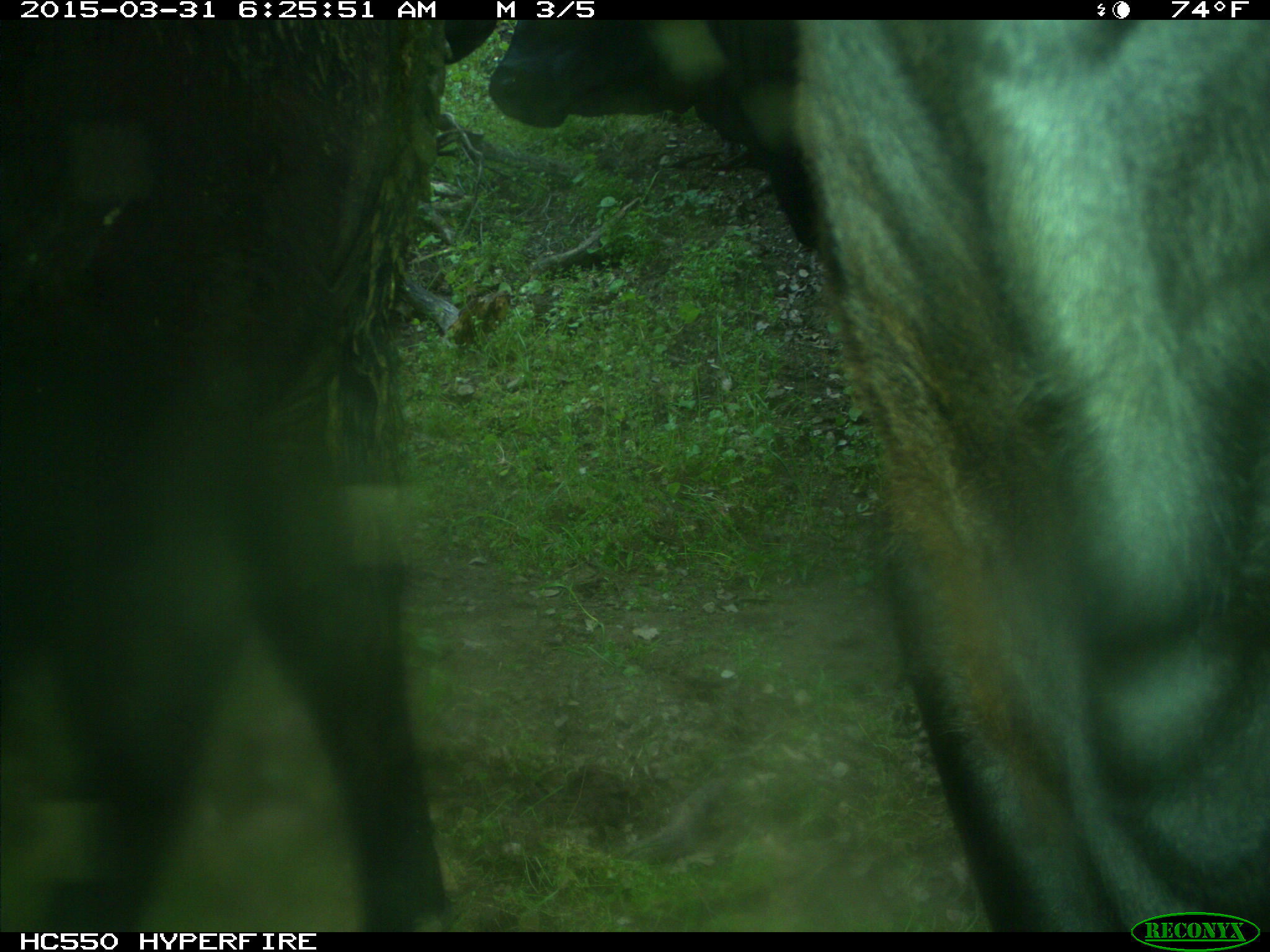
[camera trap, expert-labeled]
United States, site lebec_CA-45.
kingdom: Animalia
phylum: Chordata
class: Mammalia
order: Artiodactyla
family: Bovidae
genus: Bos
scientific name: Bos taurus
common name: domestic cow